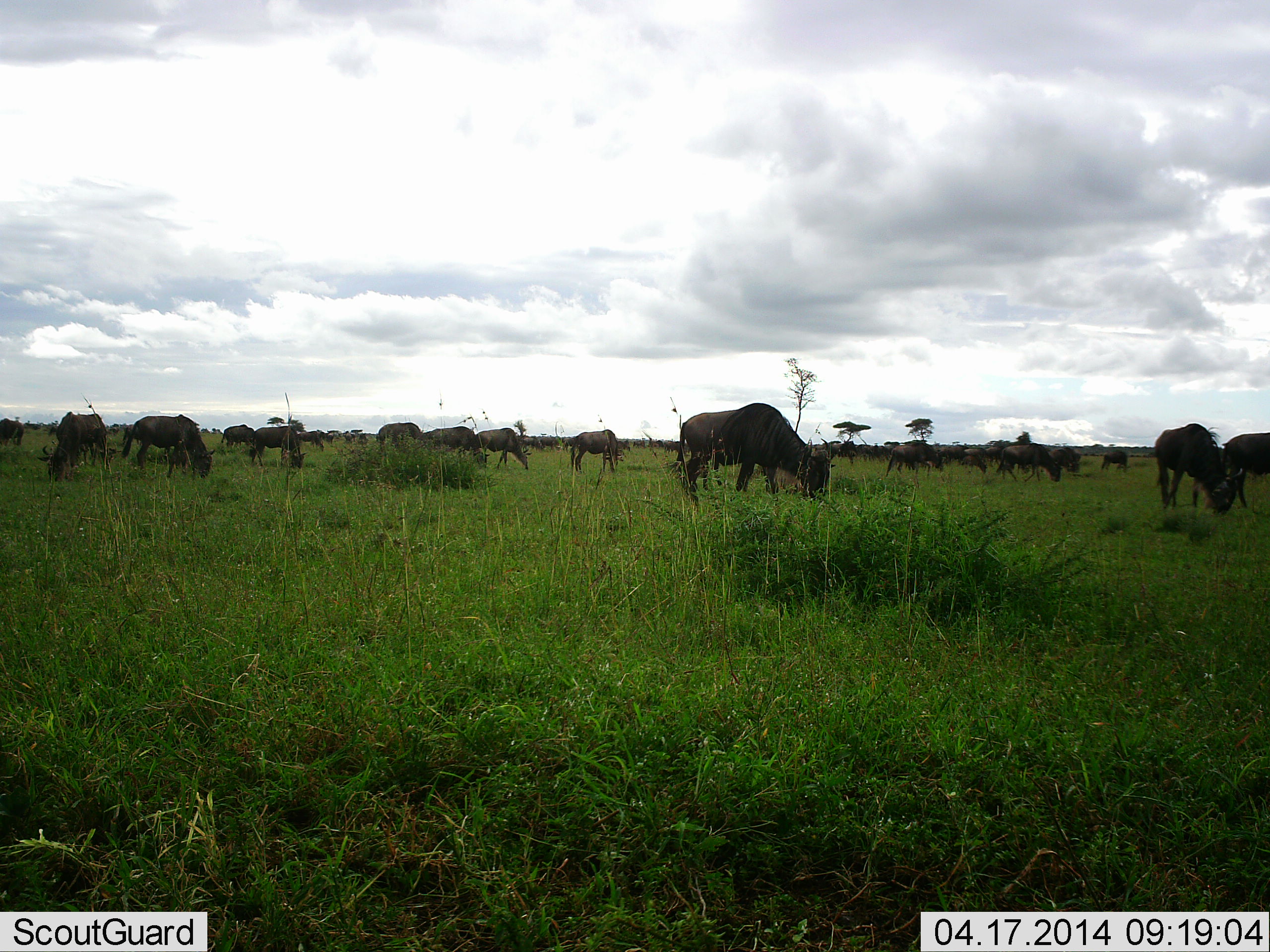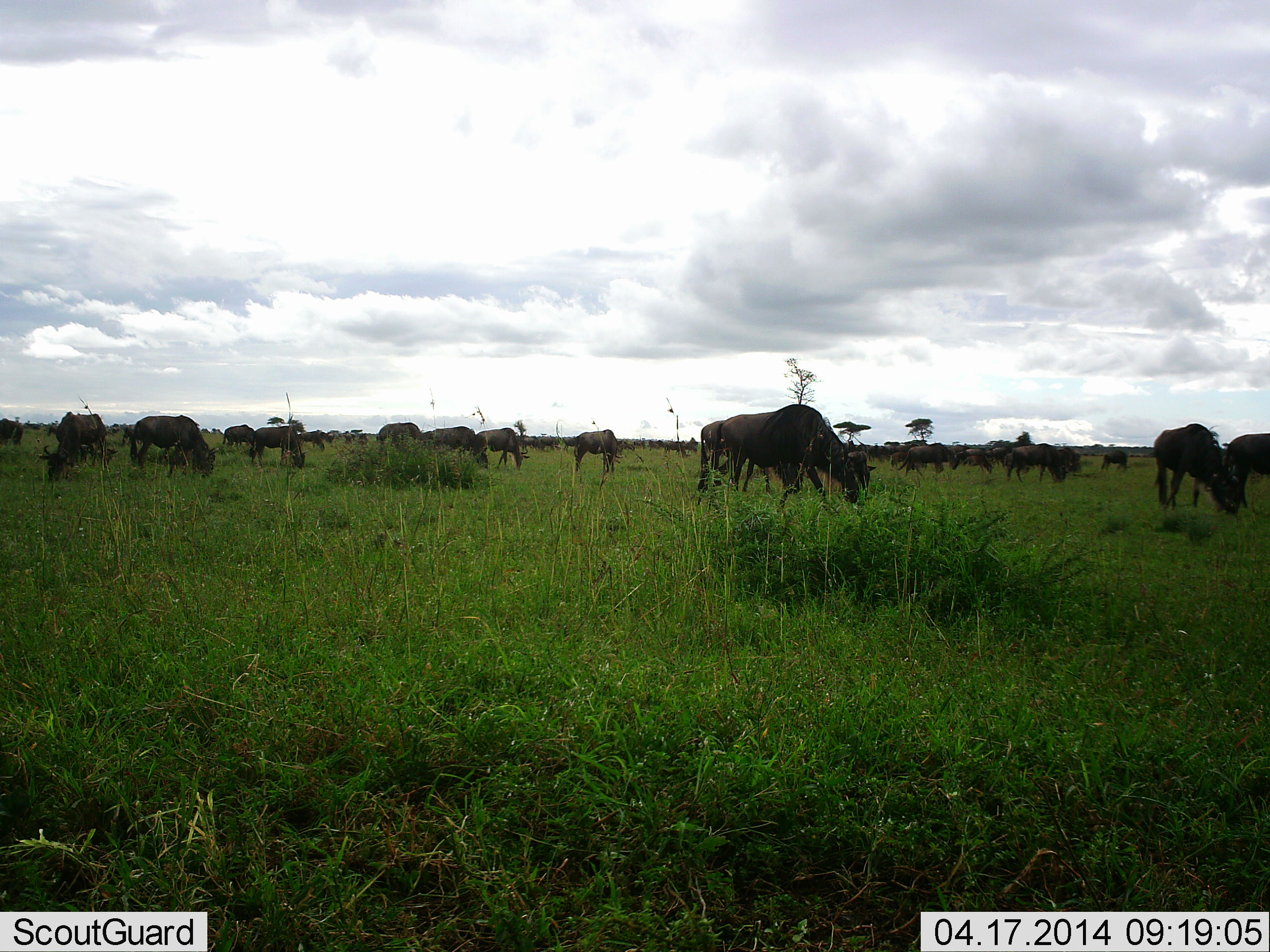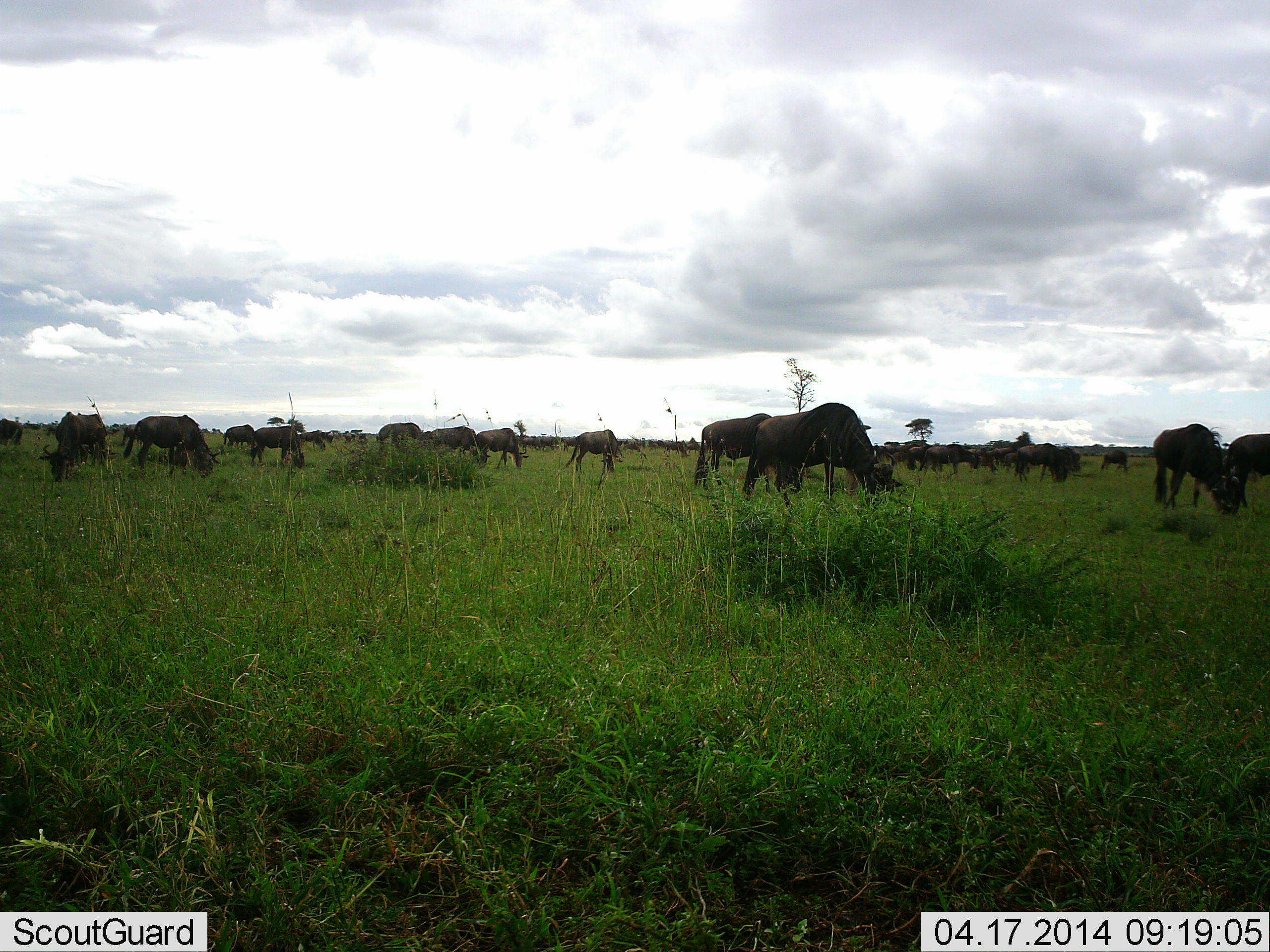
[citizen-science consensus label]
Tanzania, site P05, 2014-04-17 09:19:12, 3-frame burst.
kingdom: Animalia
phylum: Chordata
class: Mammalia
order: Artiodactyla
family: Bovidae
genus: Connochaetes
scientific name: Connochaetes taurinus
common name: blue wildebeest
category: wildebeest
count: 11-50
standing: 50%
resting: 10%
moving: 10%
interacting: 0%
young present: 0%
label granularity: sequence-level